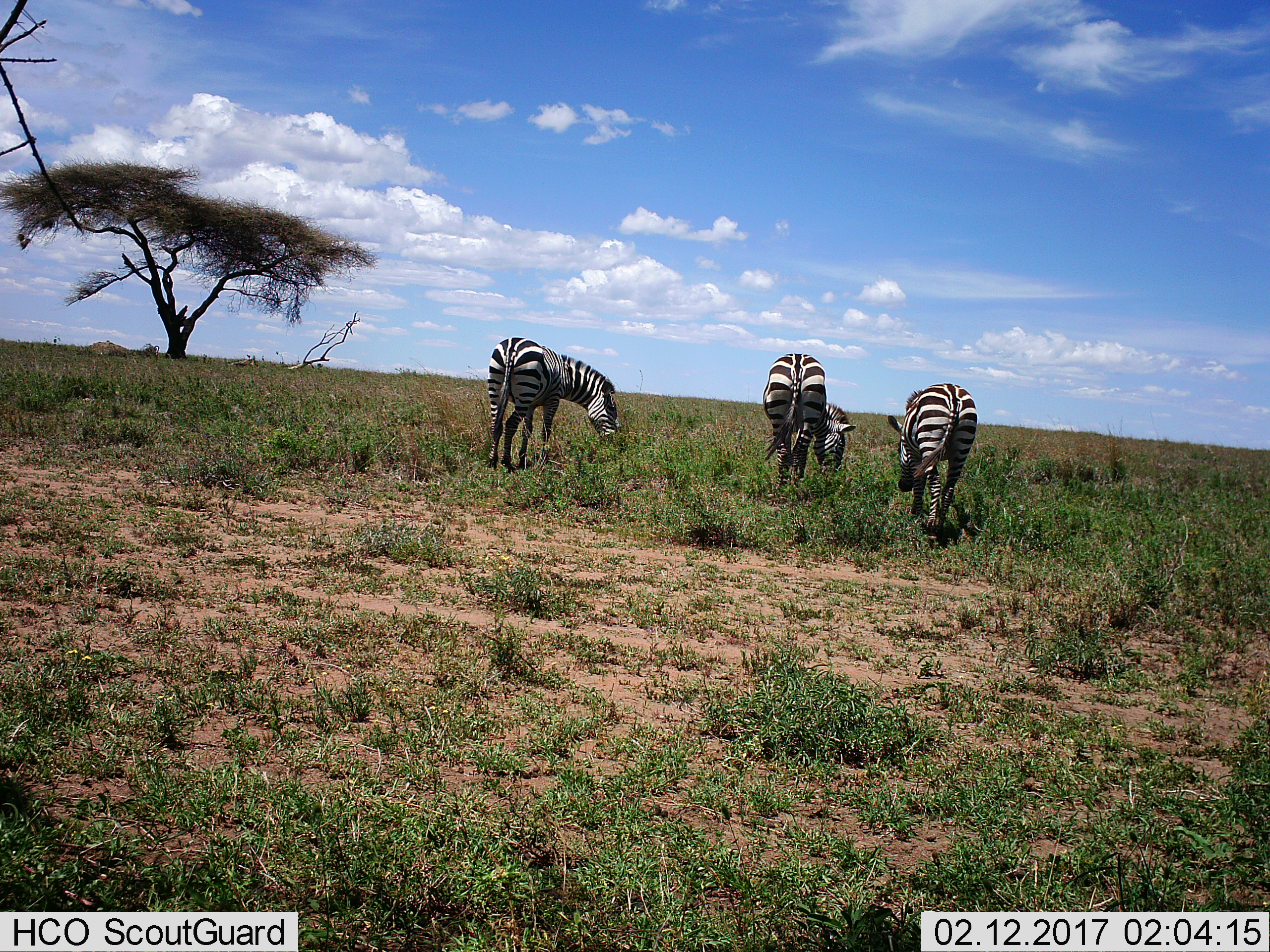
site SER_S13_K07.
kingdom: Animalia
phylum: Chordata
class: Mammalia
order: Perissodactyla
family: Equidae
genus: Equus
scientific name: Equus quagga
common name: plains zebra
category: zebraplains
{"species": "zebraplains (plains zebra) (Equus quagga)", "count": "3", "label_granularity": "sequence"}